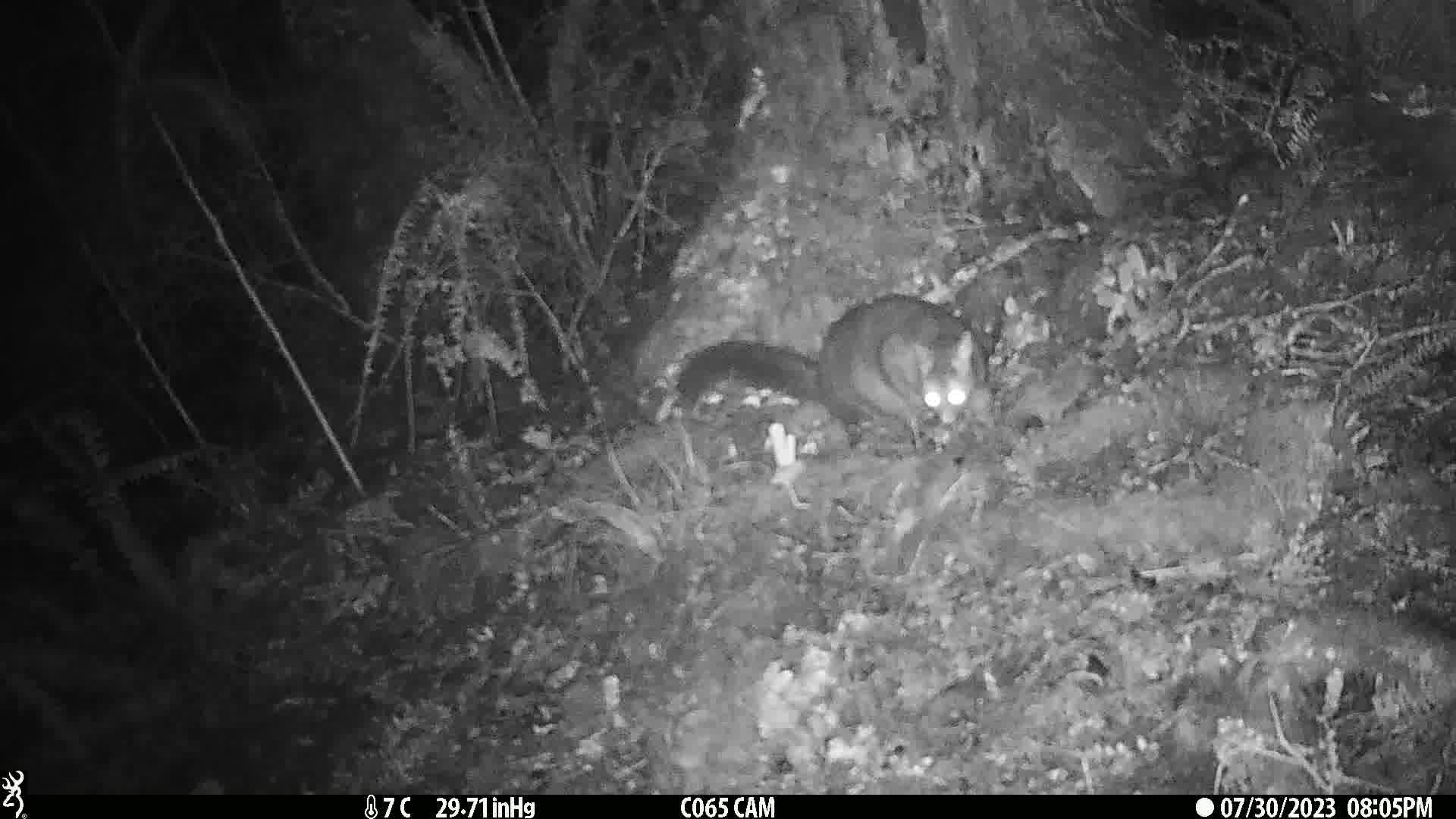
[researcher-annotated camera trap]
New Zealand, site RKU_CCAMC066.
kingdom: Animalia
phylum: Chordata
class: Mammalia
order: Diprotodontia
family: Phalangeridae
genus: Trichosurus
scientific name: Trichosurus vulpecula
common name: common brushtail possum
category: possum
Possum (common brushtail possum) (Trichosurus vulpecula).